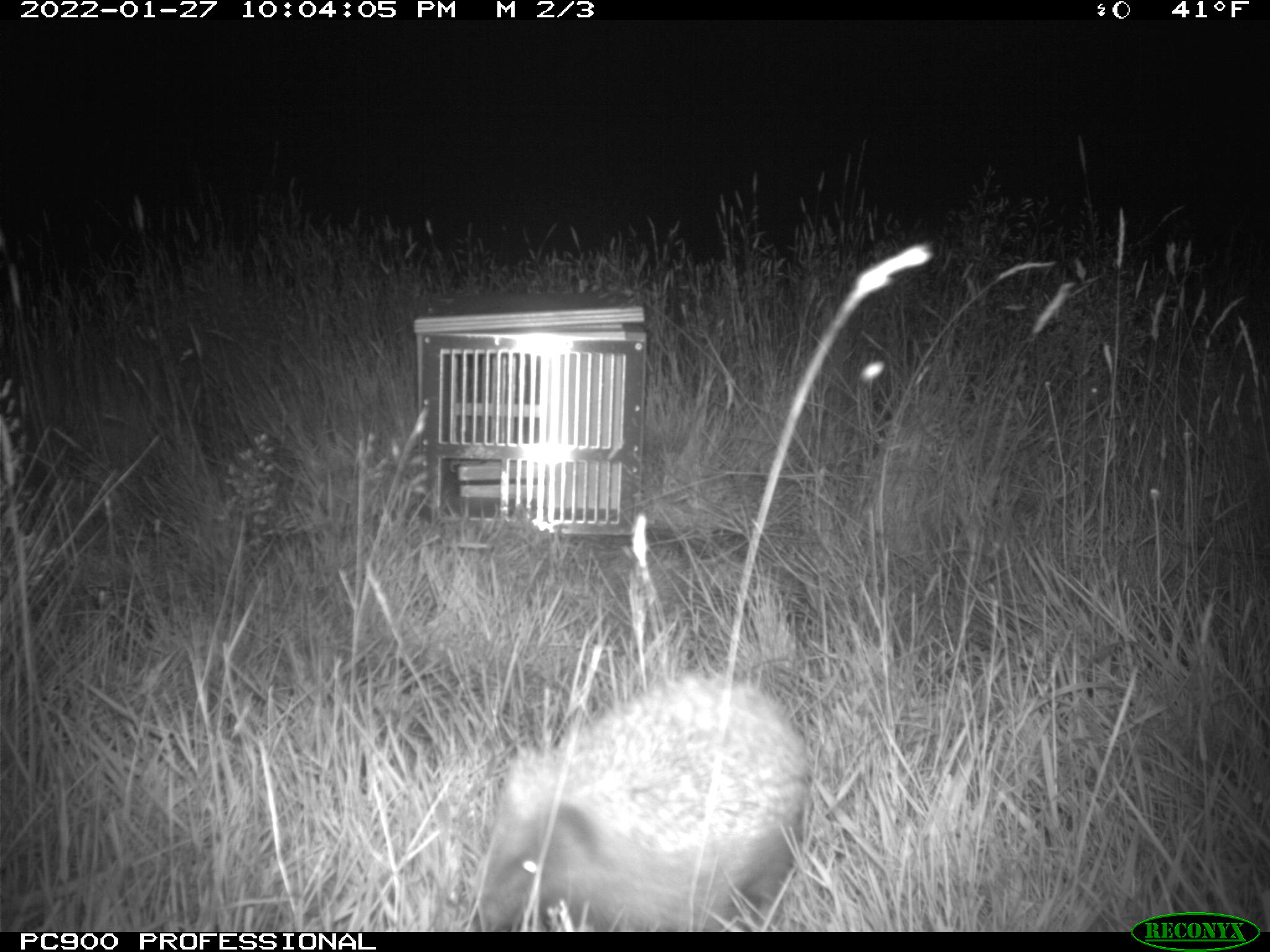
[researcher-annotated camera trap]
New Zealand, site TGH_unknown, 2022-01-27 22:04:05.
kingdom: Animalia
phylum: Chordata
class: Mammalia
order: Eulipotyphla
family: Erinaceidae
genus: Erinaceus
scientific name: Erinaceus europaeus europaeus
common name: european hedgehog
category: hedgehog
Hedgehog (european hedgehog) (Erinaceus europaeus europaeus).